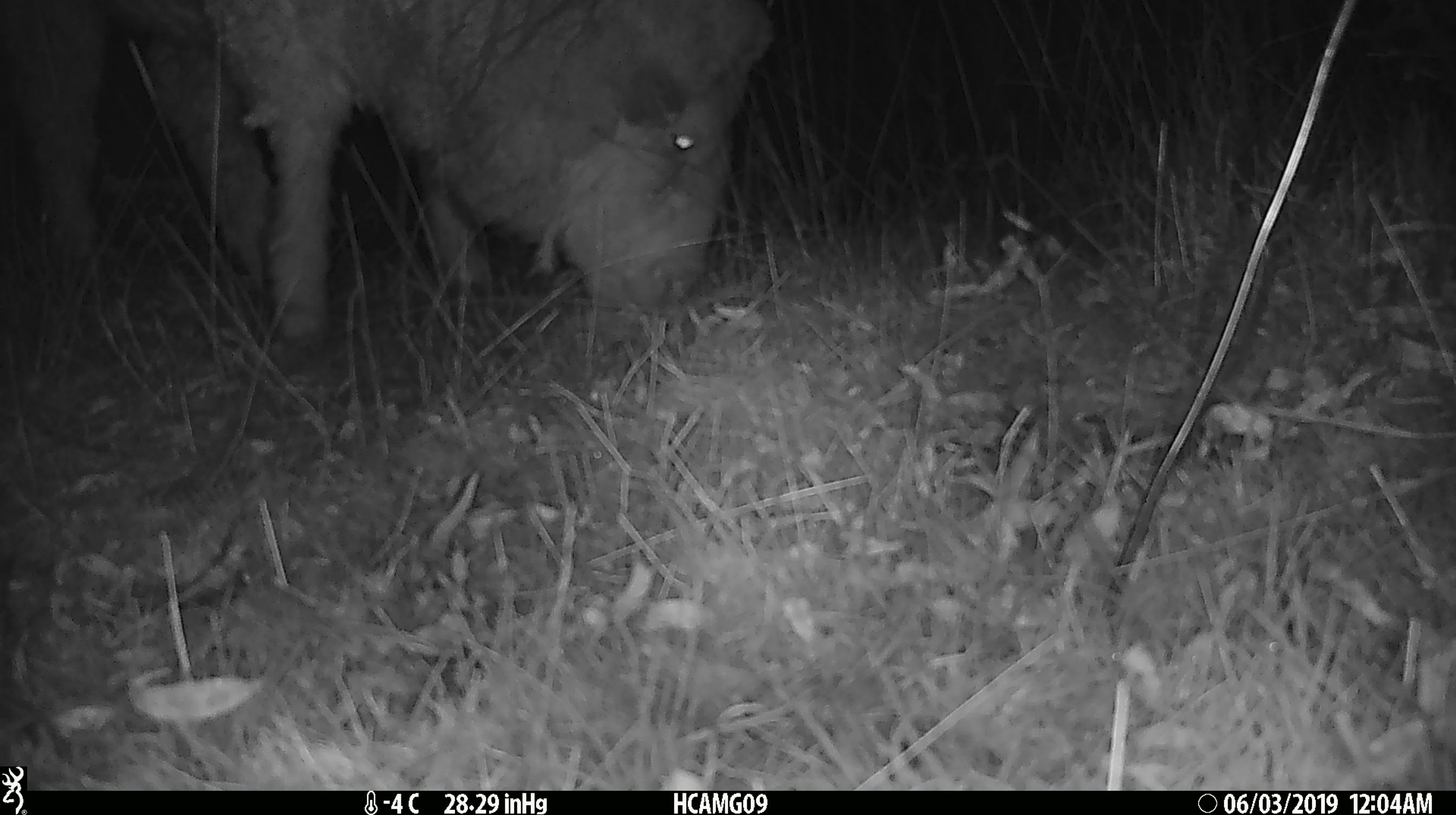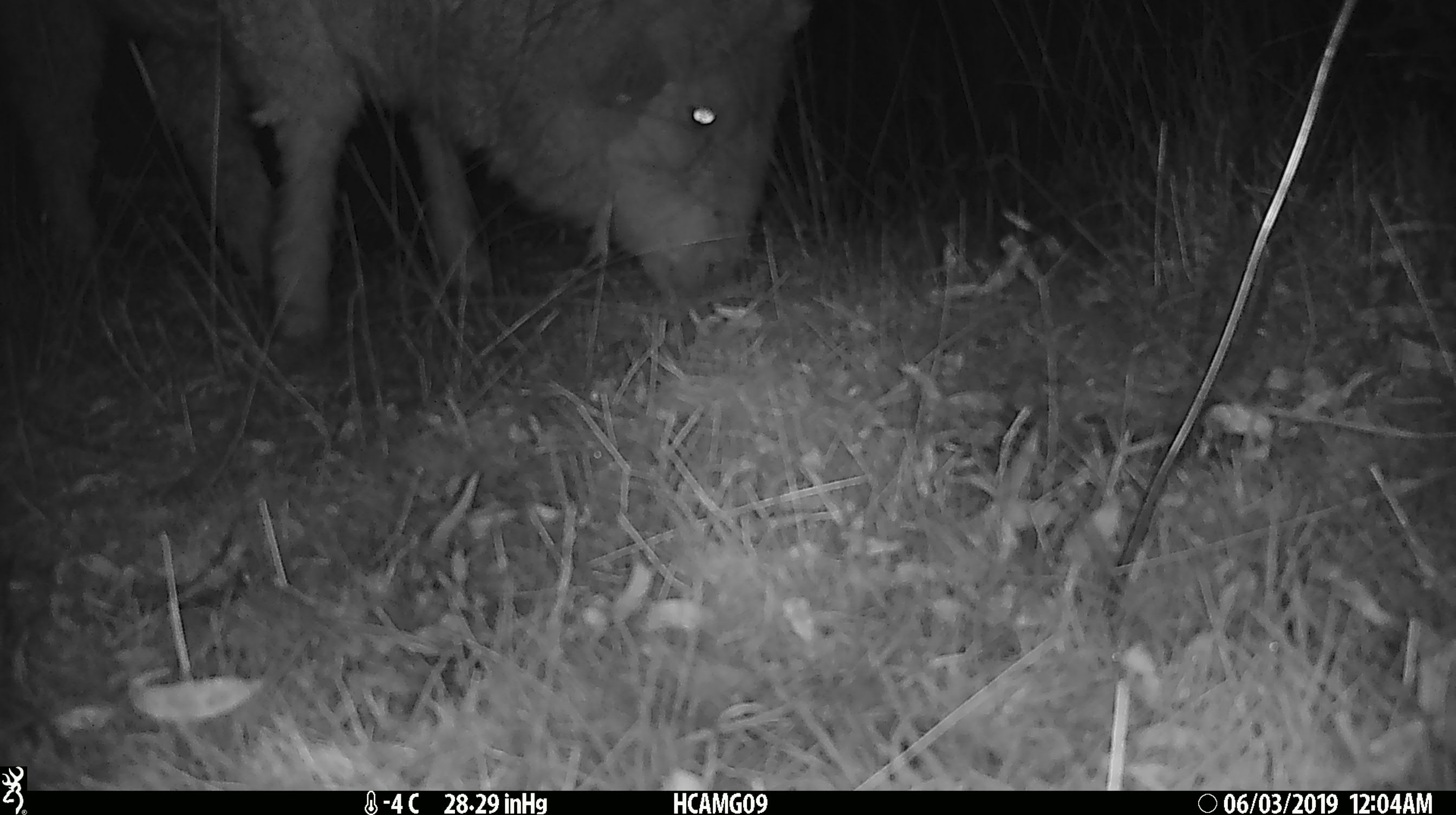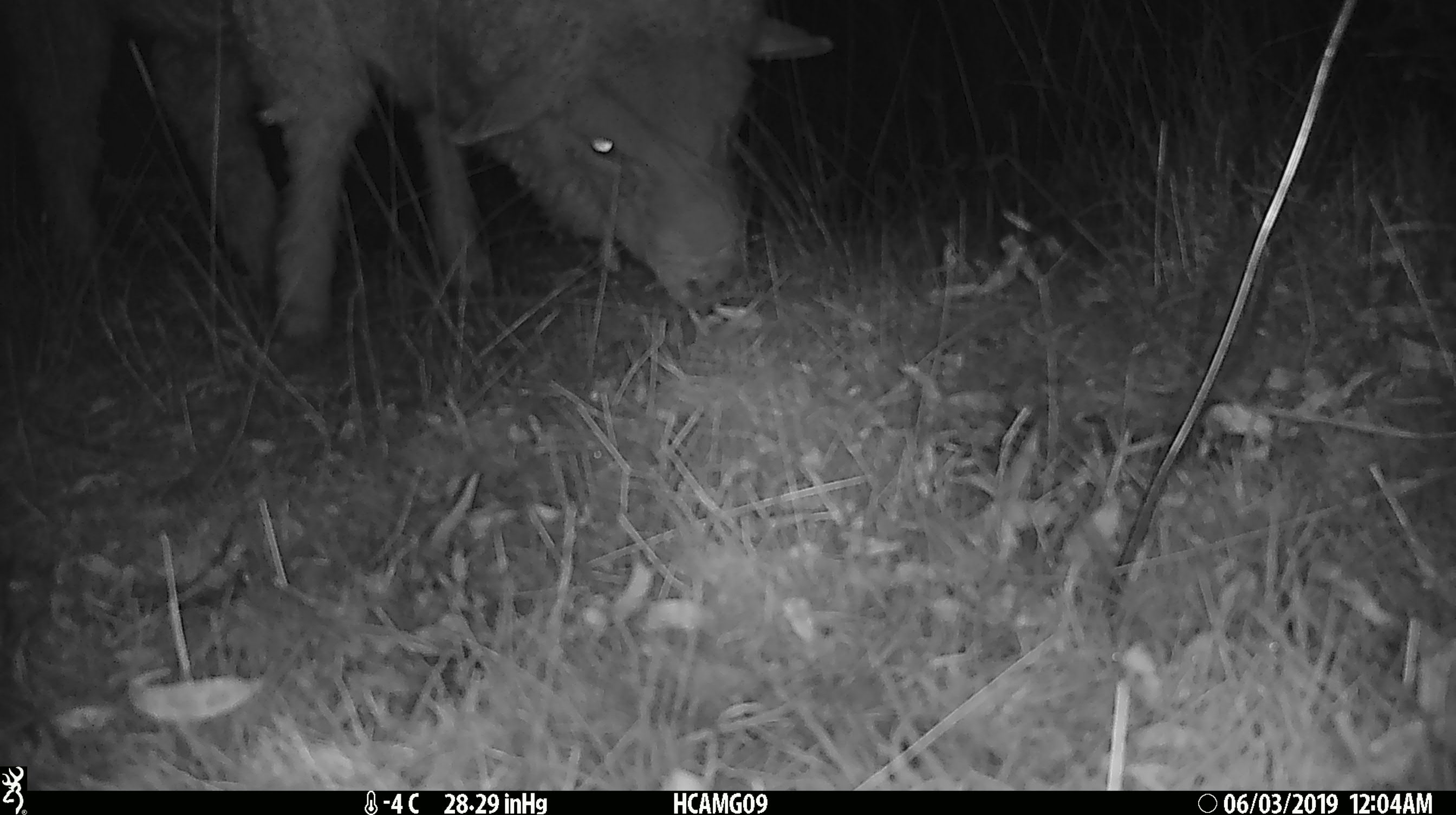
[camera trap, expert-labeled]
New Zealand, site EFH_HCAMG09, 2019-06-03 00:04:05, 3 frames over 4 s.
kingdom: Animalia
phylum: Chordata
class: Mammalia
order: Artiodactyla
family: Bovidae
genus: Ovis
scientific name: Ovis aries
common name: domestic sheep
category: sheep